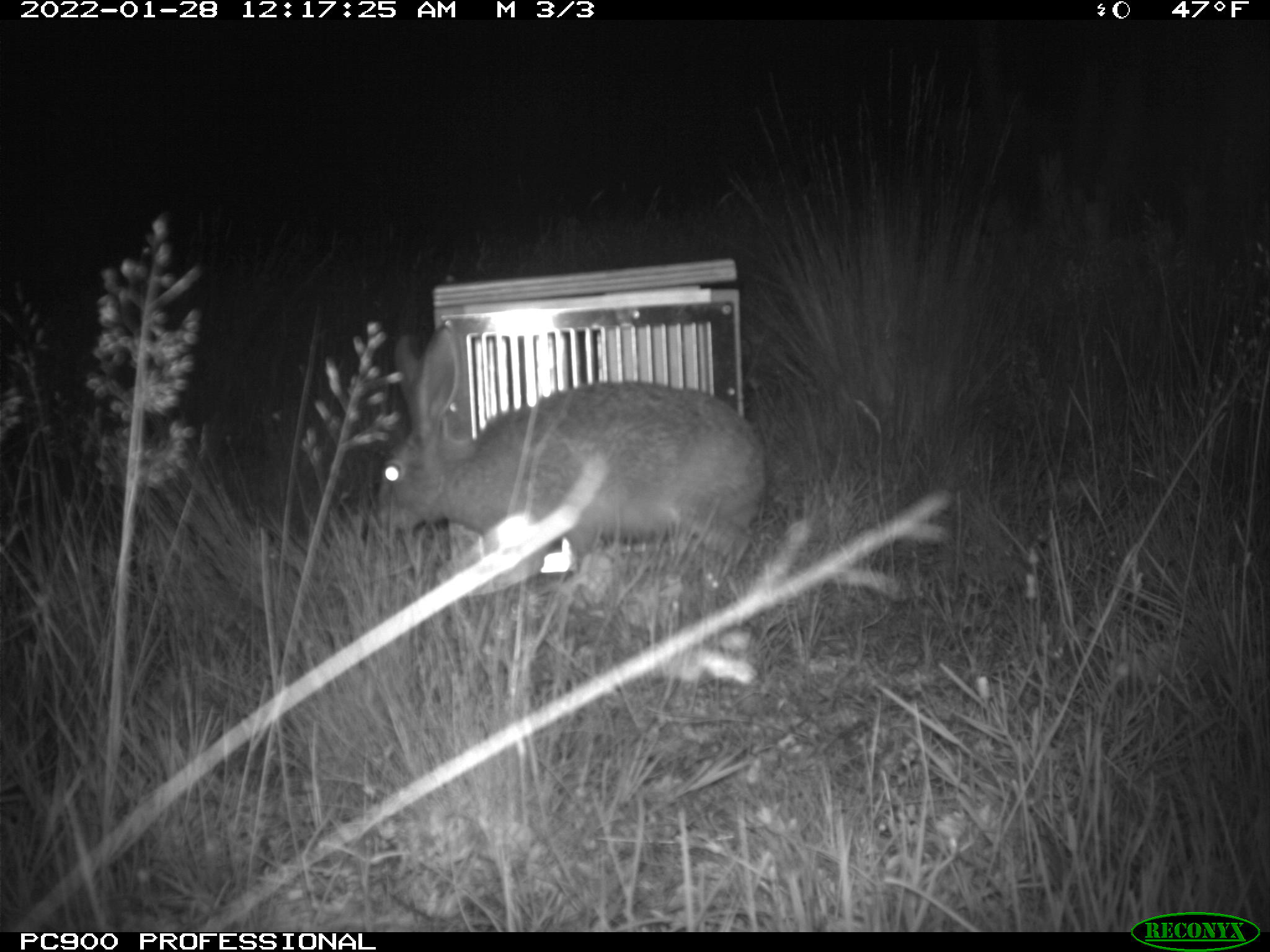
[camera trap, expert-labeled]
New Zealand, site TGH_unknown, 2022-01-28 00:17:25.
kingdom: Animalia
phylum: Chordata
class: Mammalia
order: Lagomorpha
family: Leporidae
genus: Lepus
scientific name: Lepus europaeus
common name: brown hare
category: hare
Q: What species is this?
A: Hare (brown hare) (Lepus europaeus).